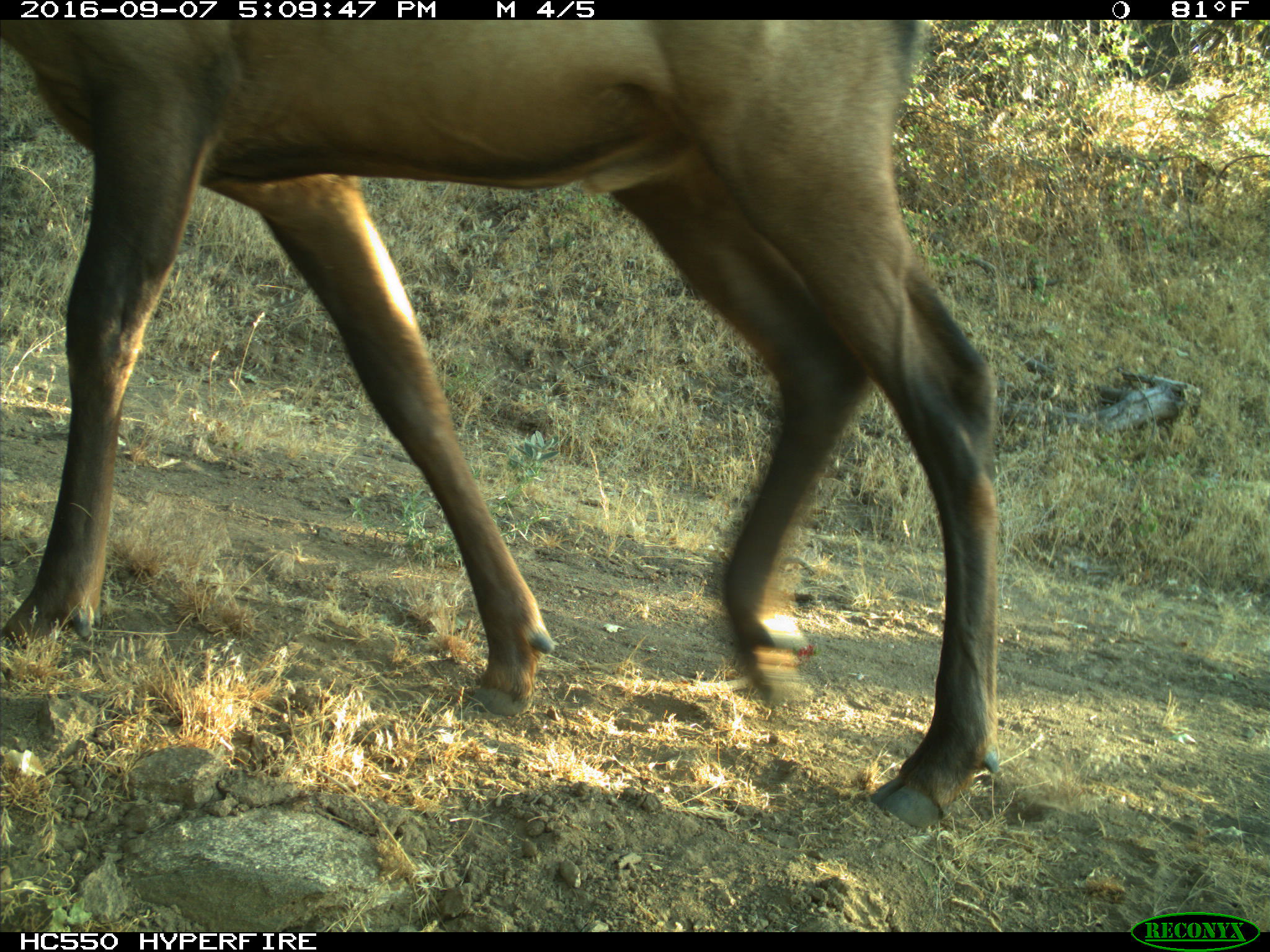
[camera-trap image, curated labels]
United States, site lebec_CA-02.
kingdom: Animalia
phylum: Chordata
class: Mammalia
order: Artiodactyla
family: Cervidae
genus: Cervus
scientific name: Cervus canadensis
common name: elk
Cervus canadensis (elk).